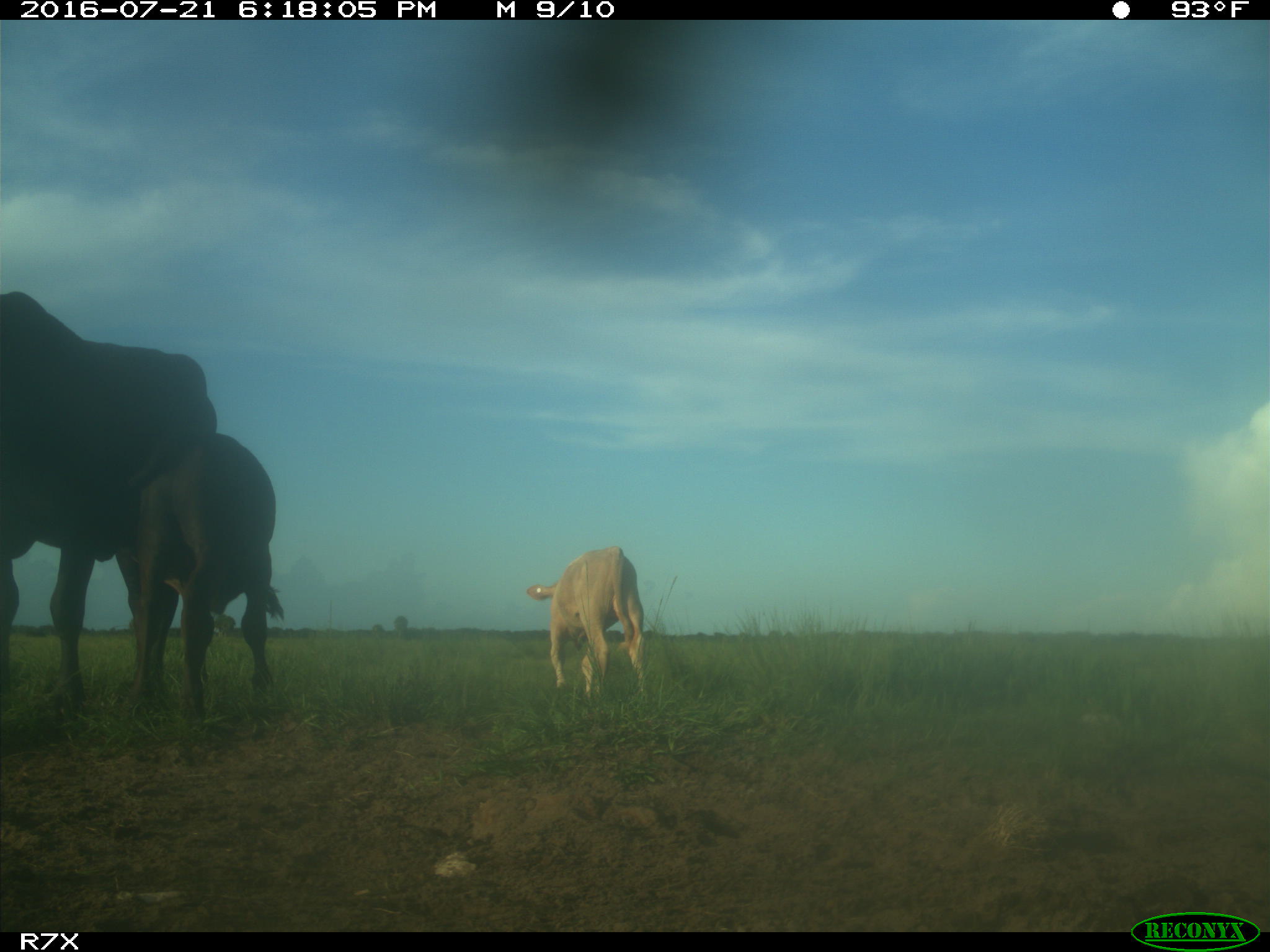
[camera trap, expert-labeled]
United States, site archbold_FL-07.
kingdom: Animalia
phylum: Chordata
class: Mammalia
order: Artiodactyla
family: Bovidae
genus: Bos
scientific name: Bos taurus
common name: domestic cow